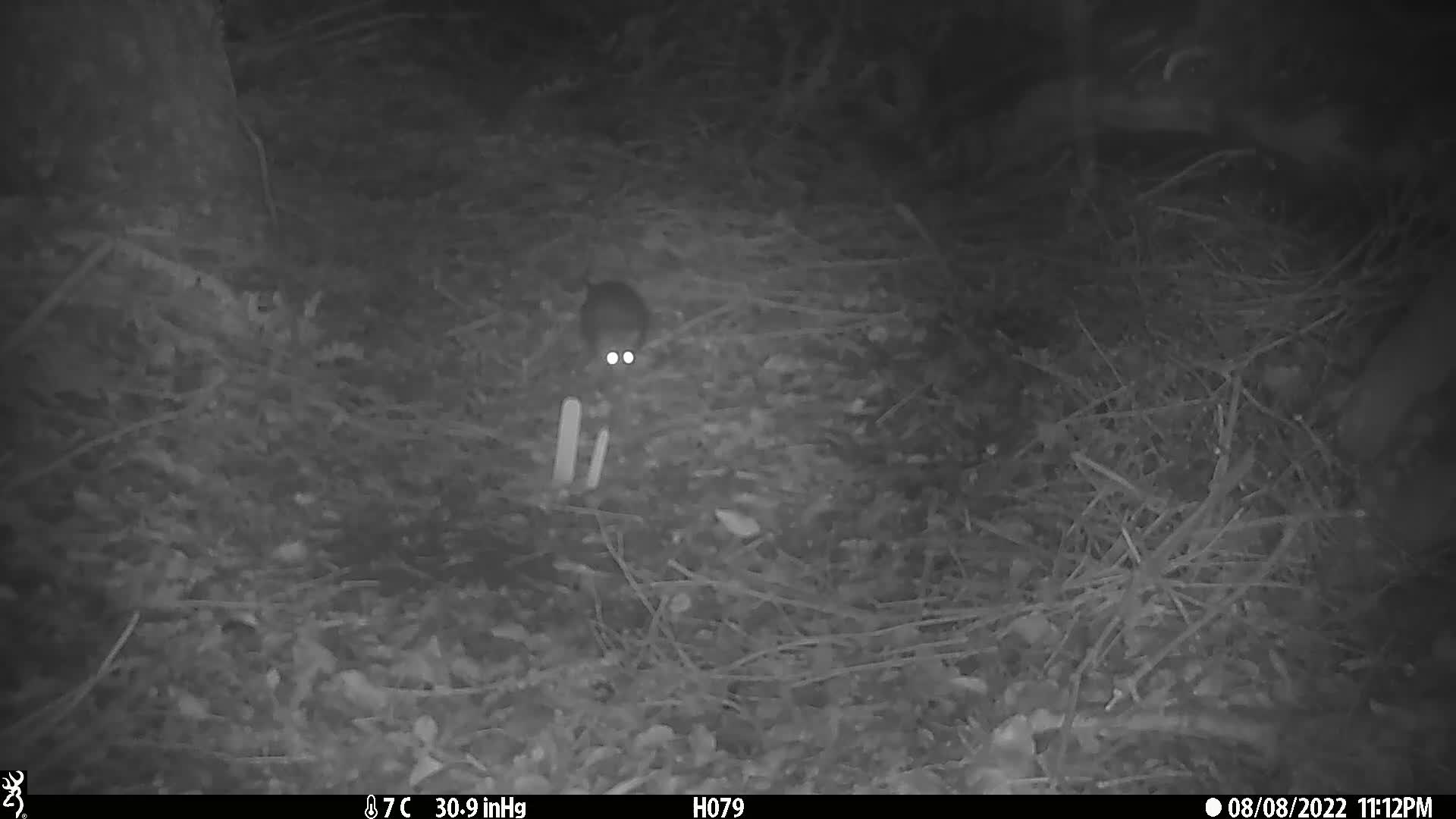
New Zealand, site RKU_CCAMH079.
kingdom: Animalia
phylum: Chordata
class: Mammalia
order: Rodentia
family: Muridae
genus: Rattus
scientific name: Rattus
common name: rat